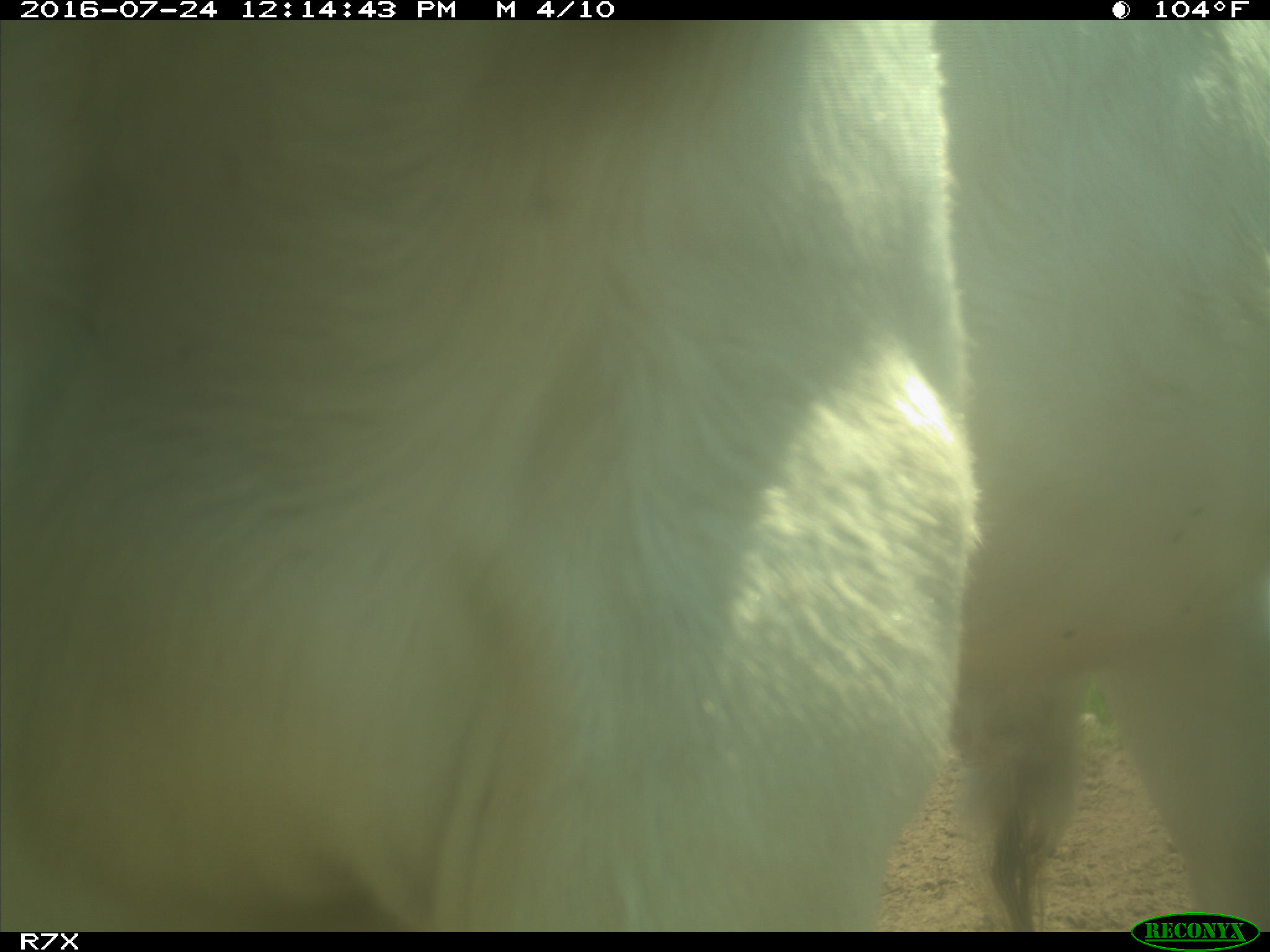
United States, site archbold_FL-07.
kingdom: Animalia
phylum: Chordata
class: Mammalia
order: Artiodactyla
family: Bovidae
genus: Bos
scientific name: Bos taurus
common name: domestic cow